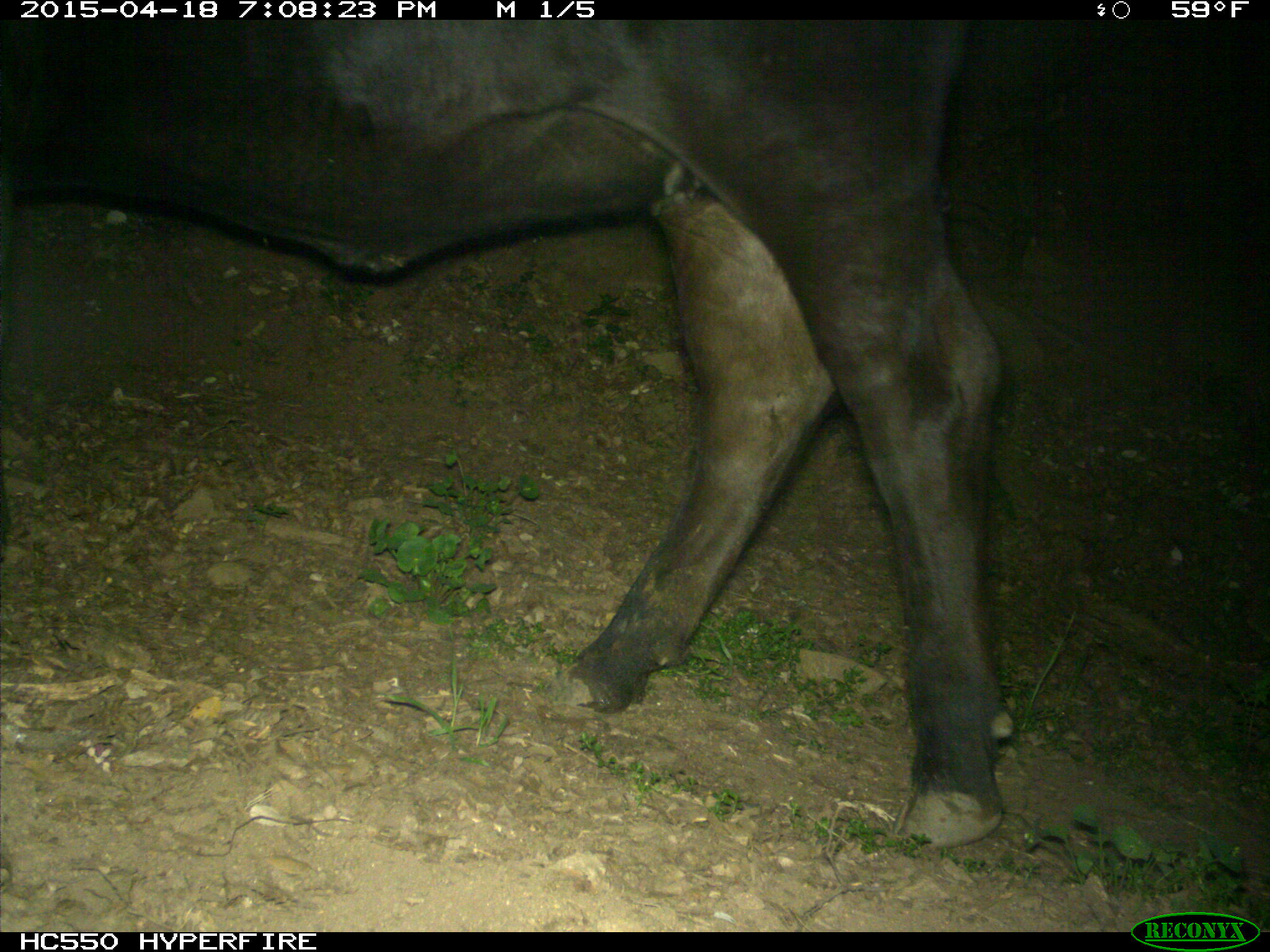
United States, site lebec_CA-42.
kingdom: Animalia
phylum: Chordata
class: Mammalia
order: Artiodactyla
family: Bovidae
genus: Bos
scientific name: Bos taurus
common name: domestic cow